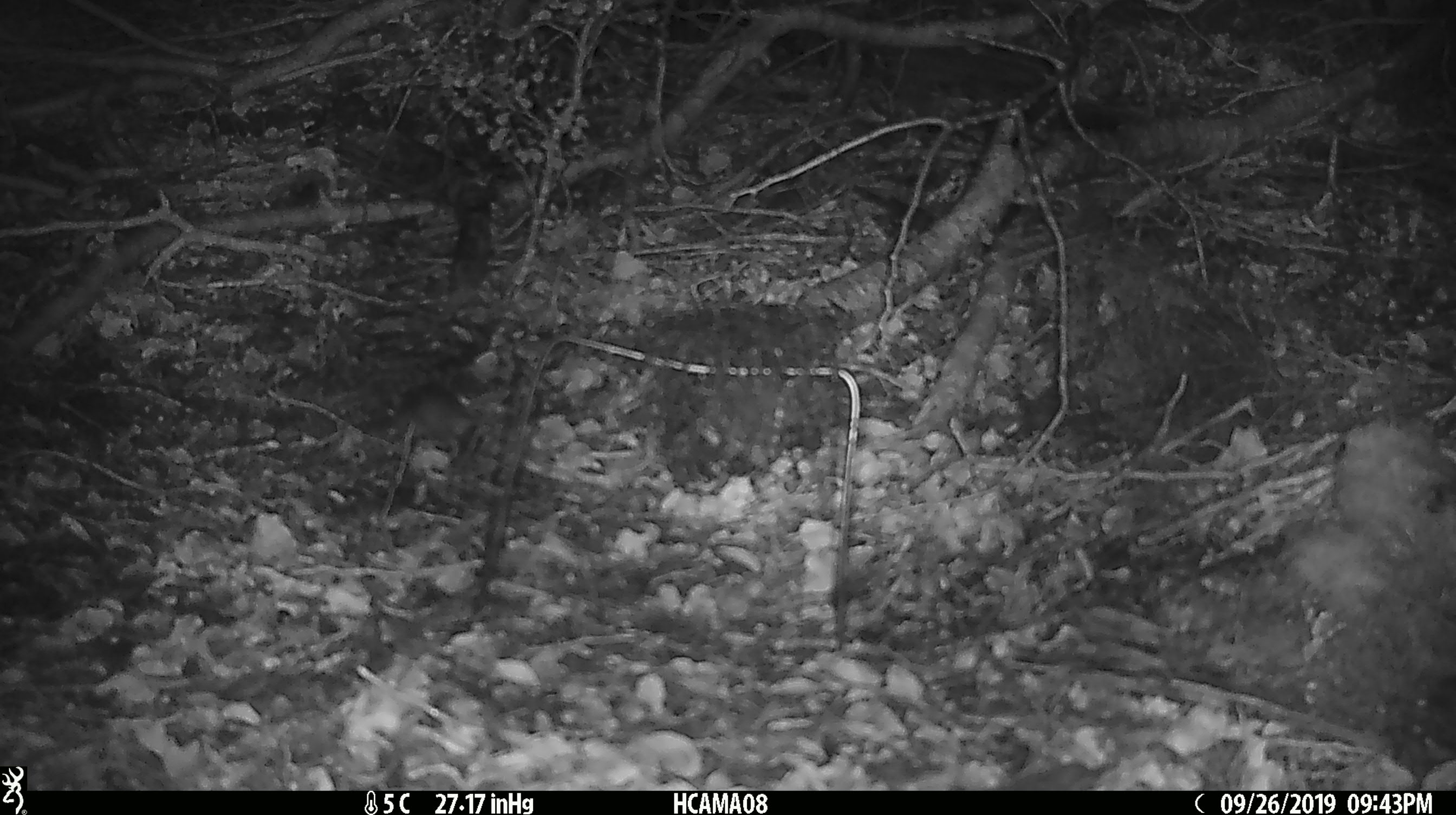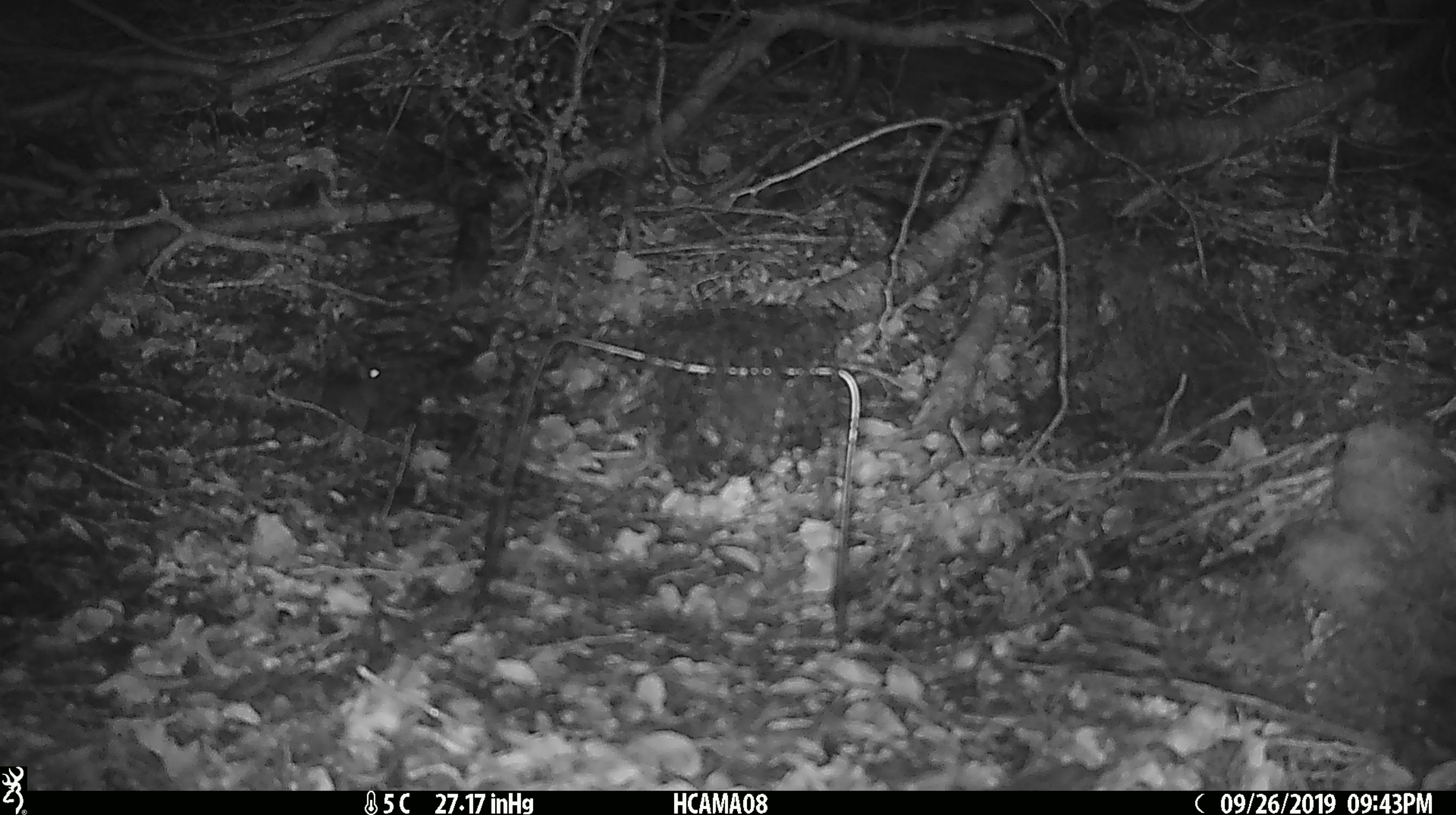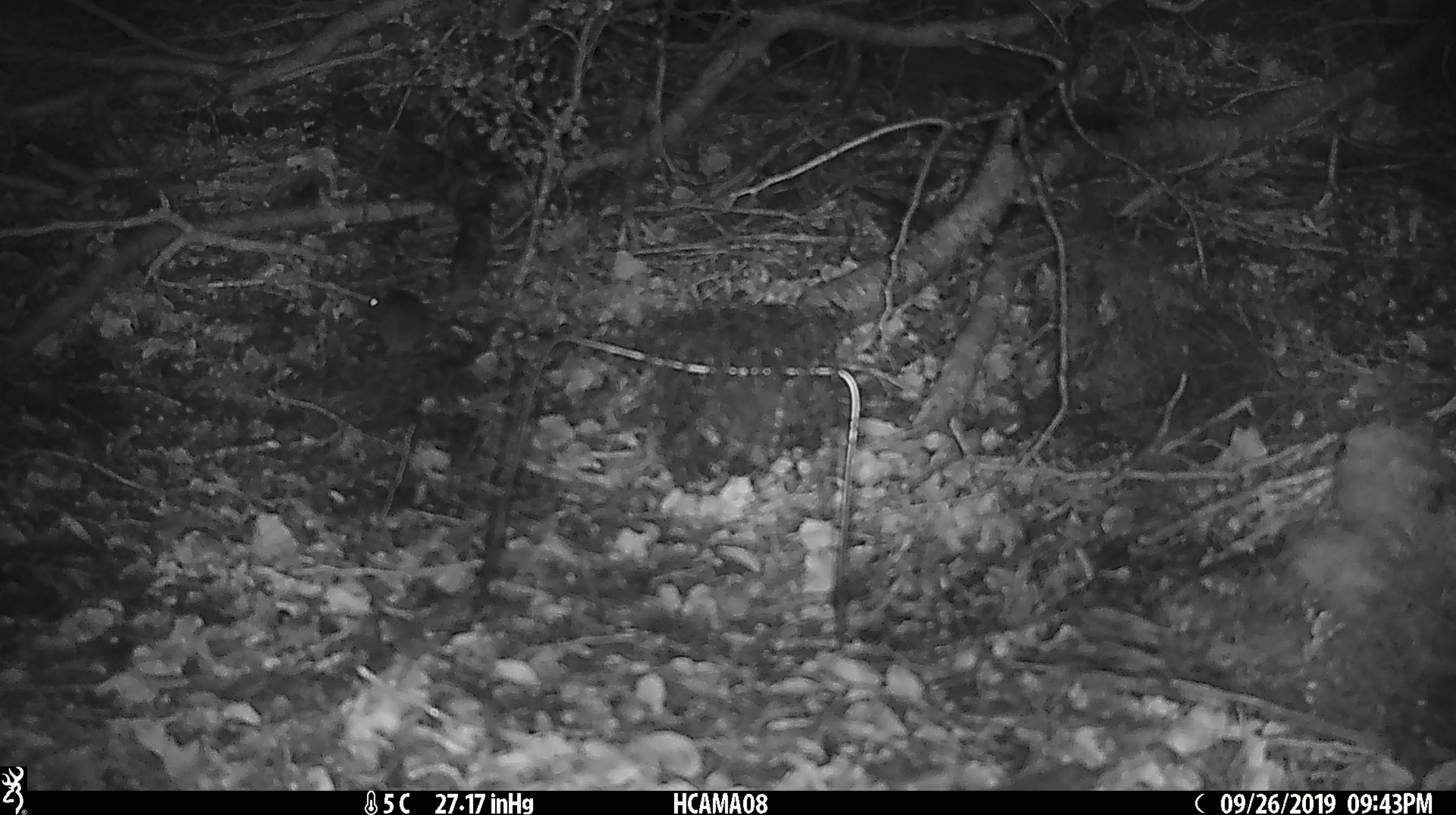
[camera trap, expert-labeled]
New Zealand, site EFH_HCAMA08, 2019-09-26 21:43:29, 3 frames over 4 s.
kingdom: Animalia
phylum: Chordata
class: Mammalia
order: Rodentia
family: Muridae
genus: Mus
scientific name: Mus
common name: mouse